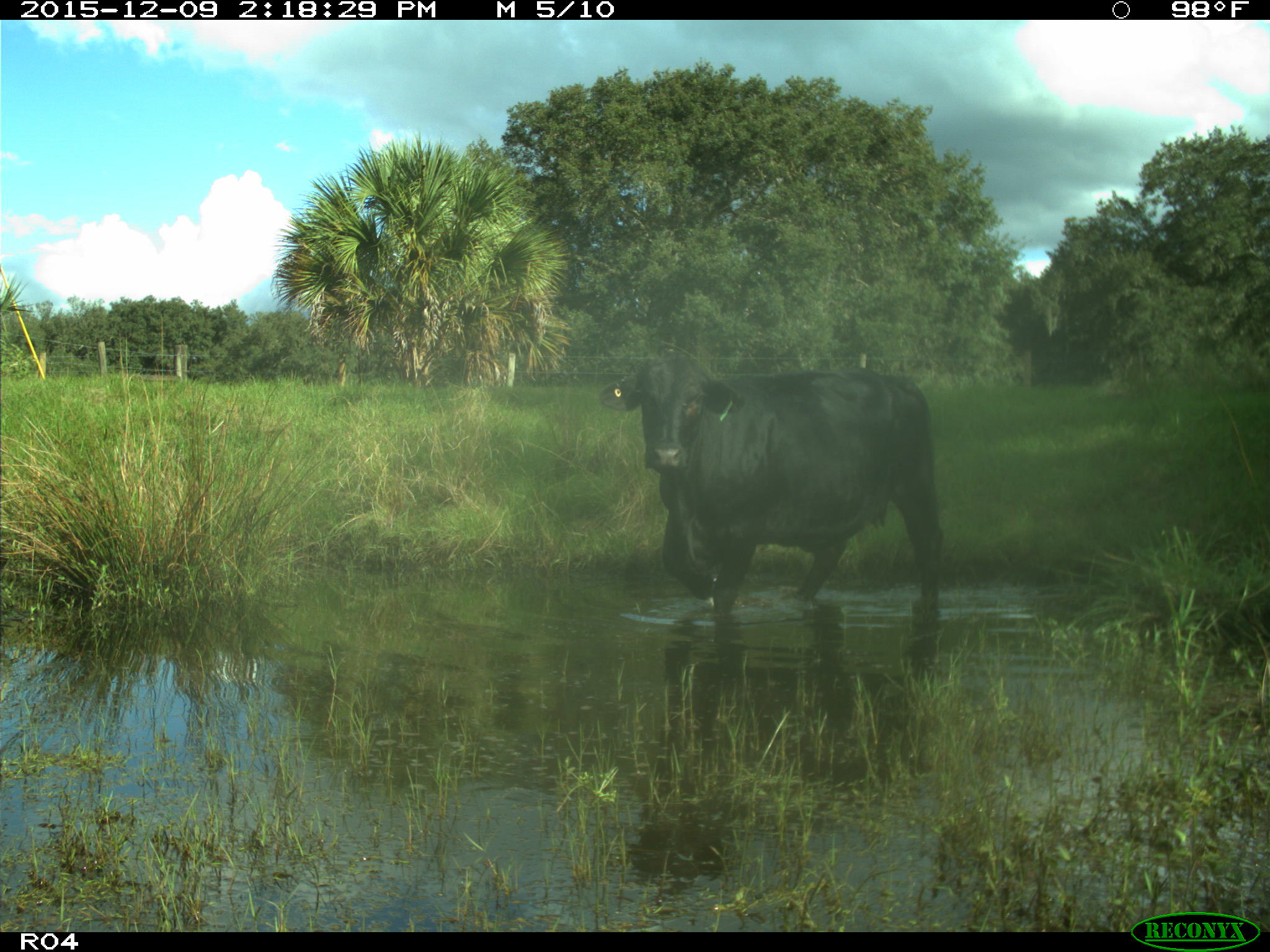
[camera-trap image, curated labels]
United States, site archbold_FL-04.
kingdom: Animalia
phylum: Chordata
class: Mammalia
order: Artiodactyla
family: Bovidae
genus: Bos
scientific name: Bos taurus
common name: domestic cow